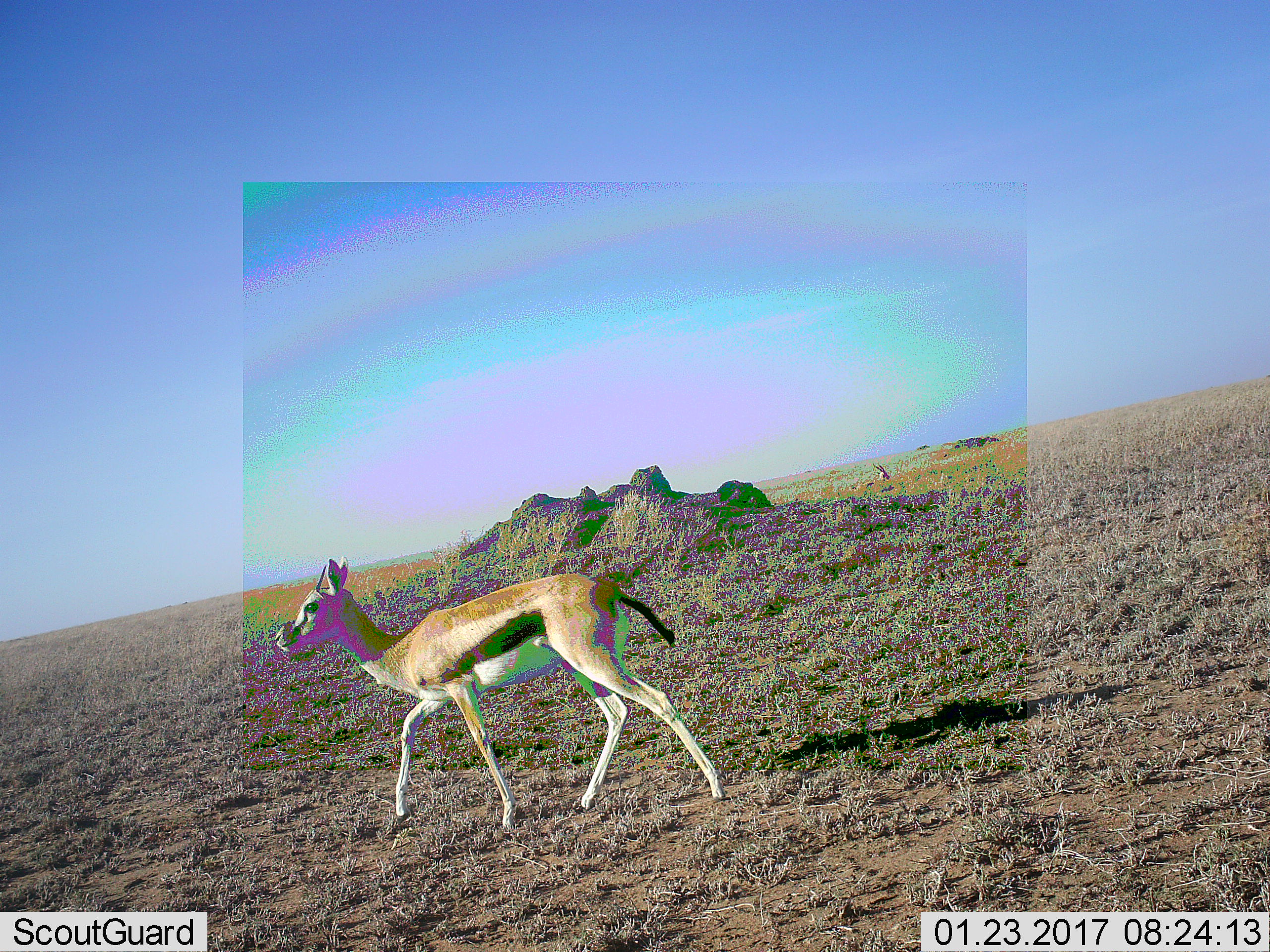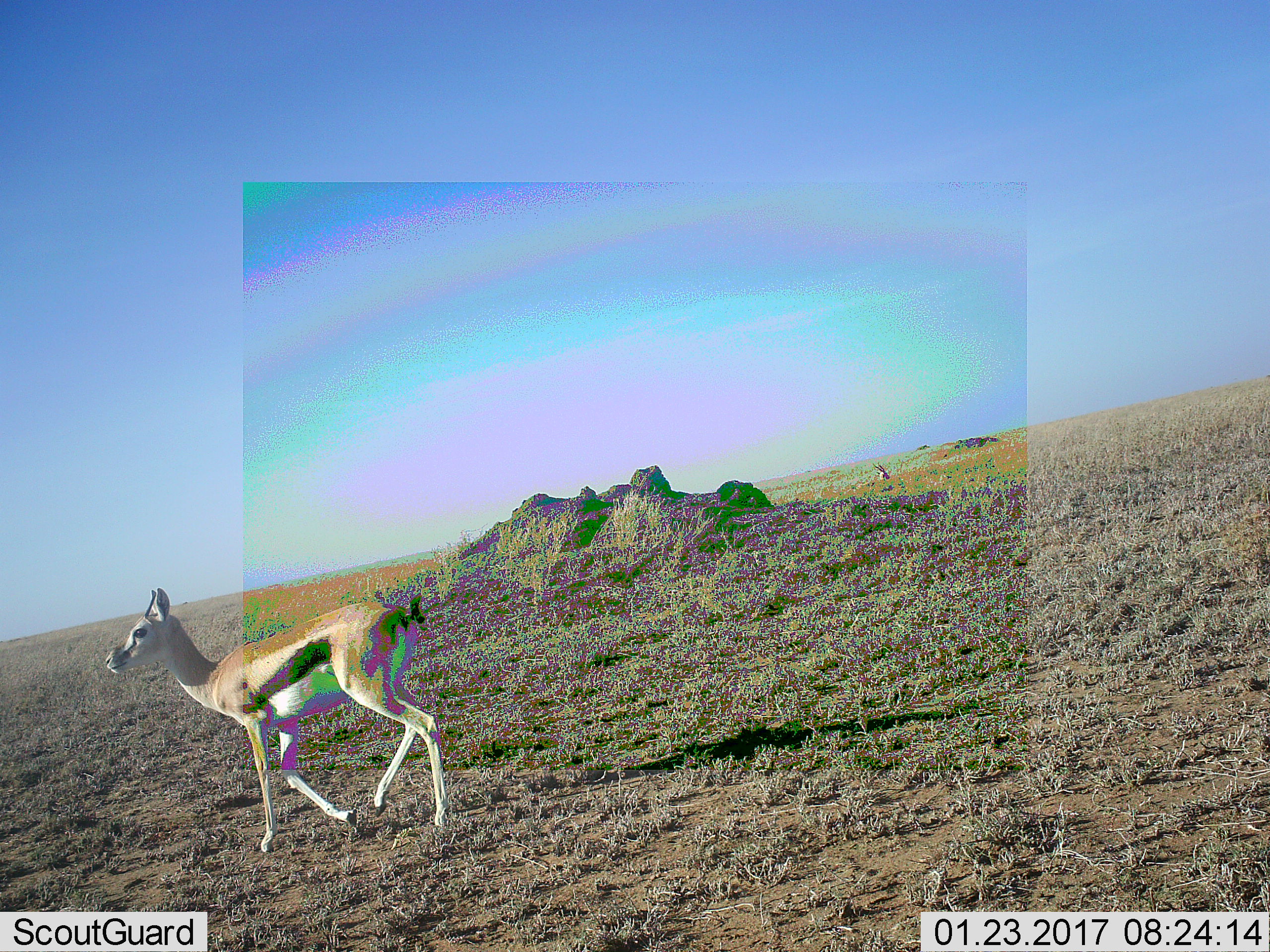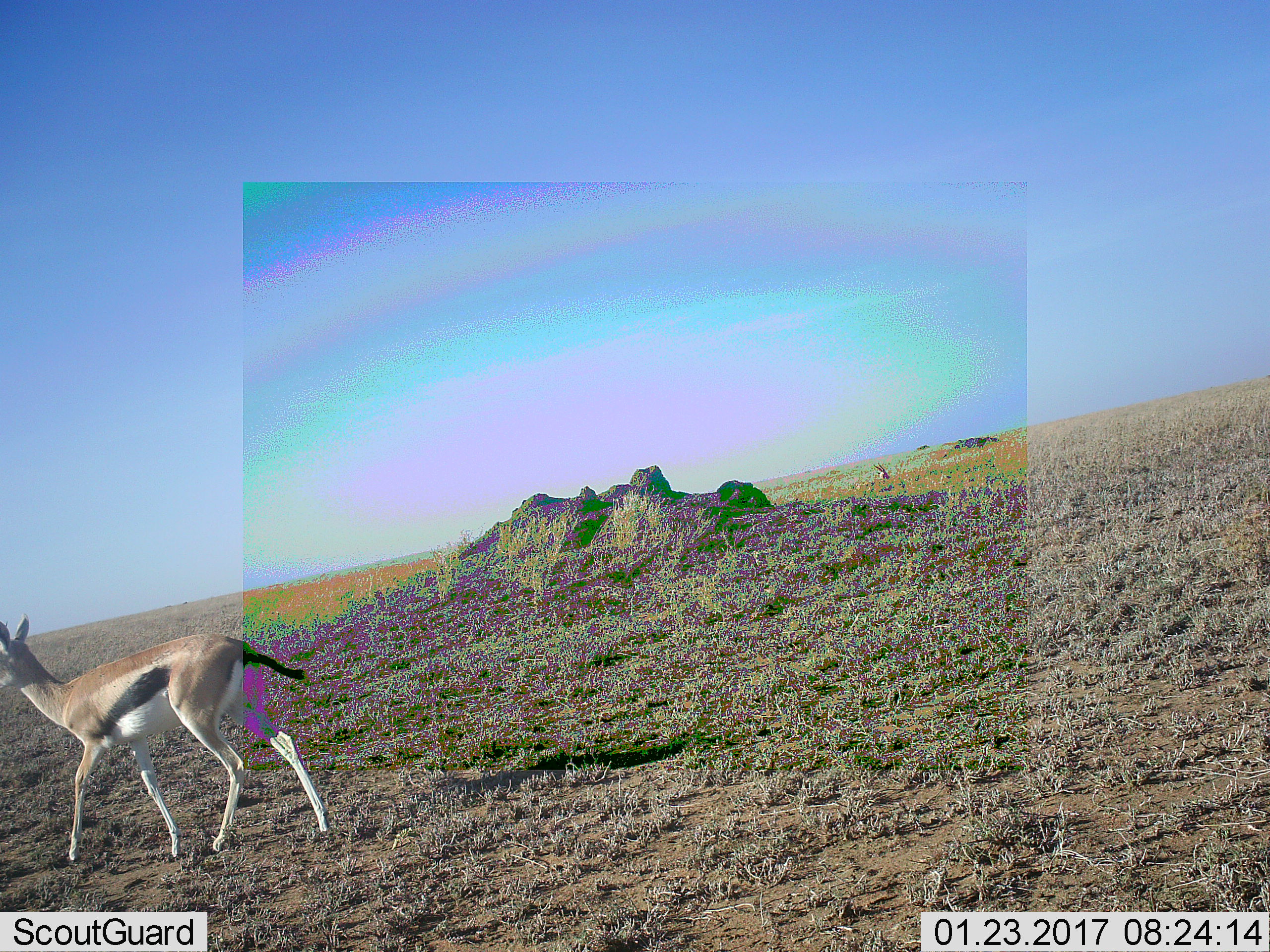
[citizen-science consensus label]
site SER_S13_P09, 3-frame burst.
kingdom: Animalia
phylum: Chordata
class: Mammalia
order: Artiodactyla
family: Bovidae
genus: Eudorcas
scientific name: Eudorcas thomsonii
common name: thomson's gazelle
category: gazellethomsons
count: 1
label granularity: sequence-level